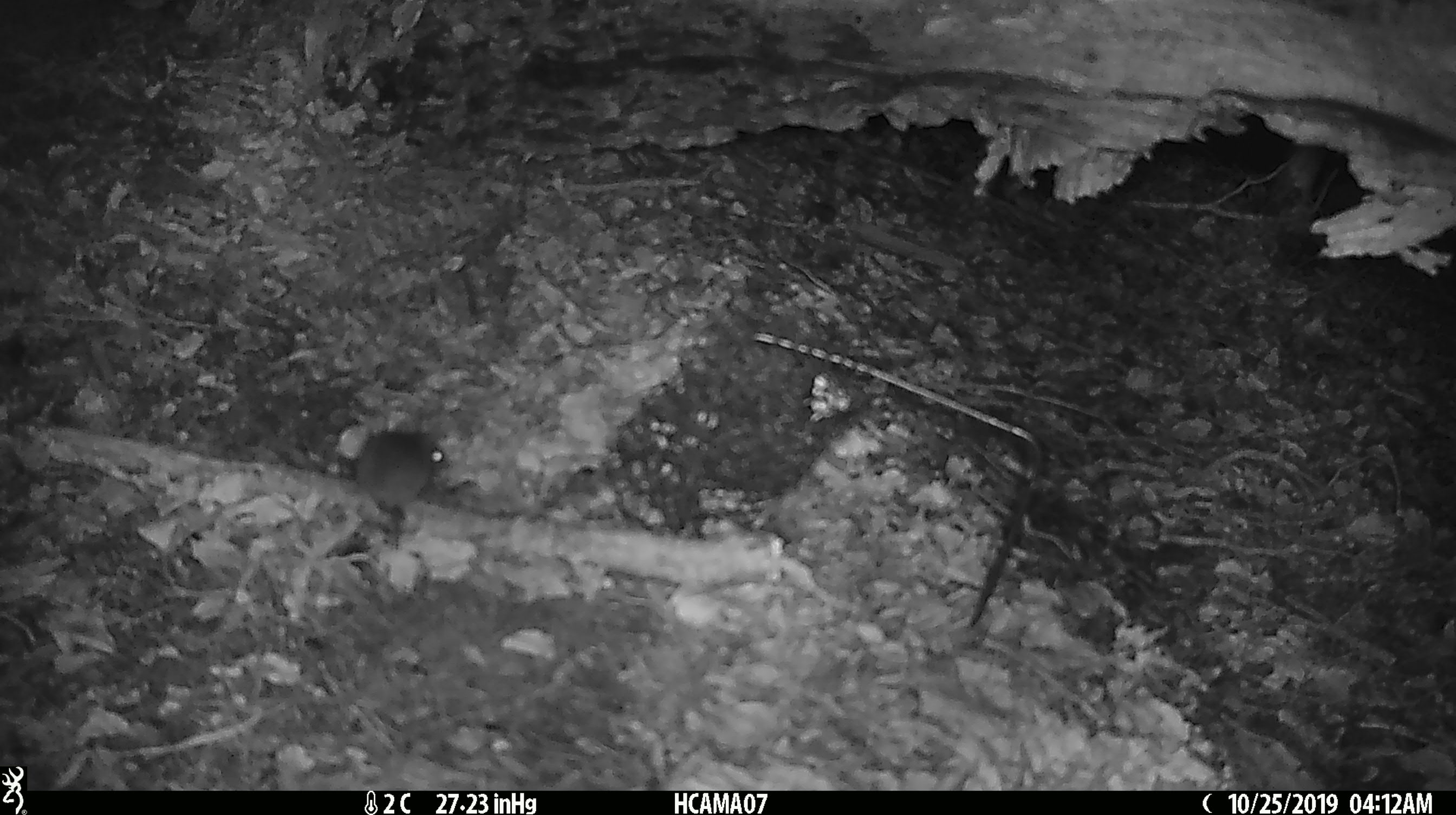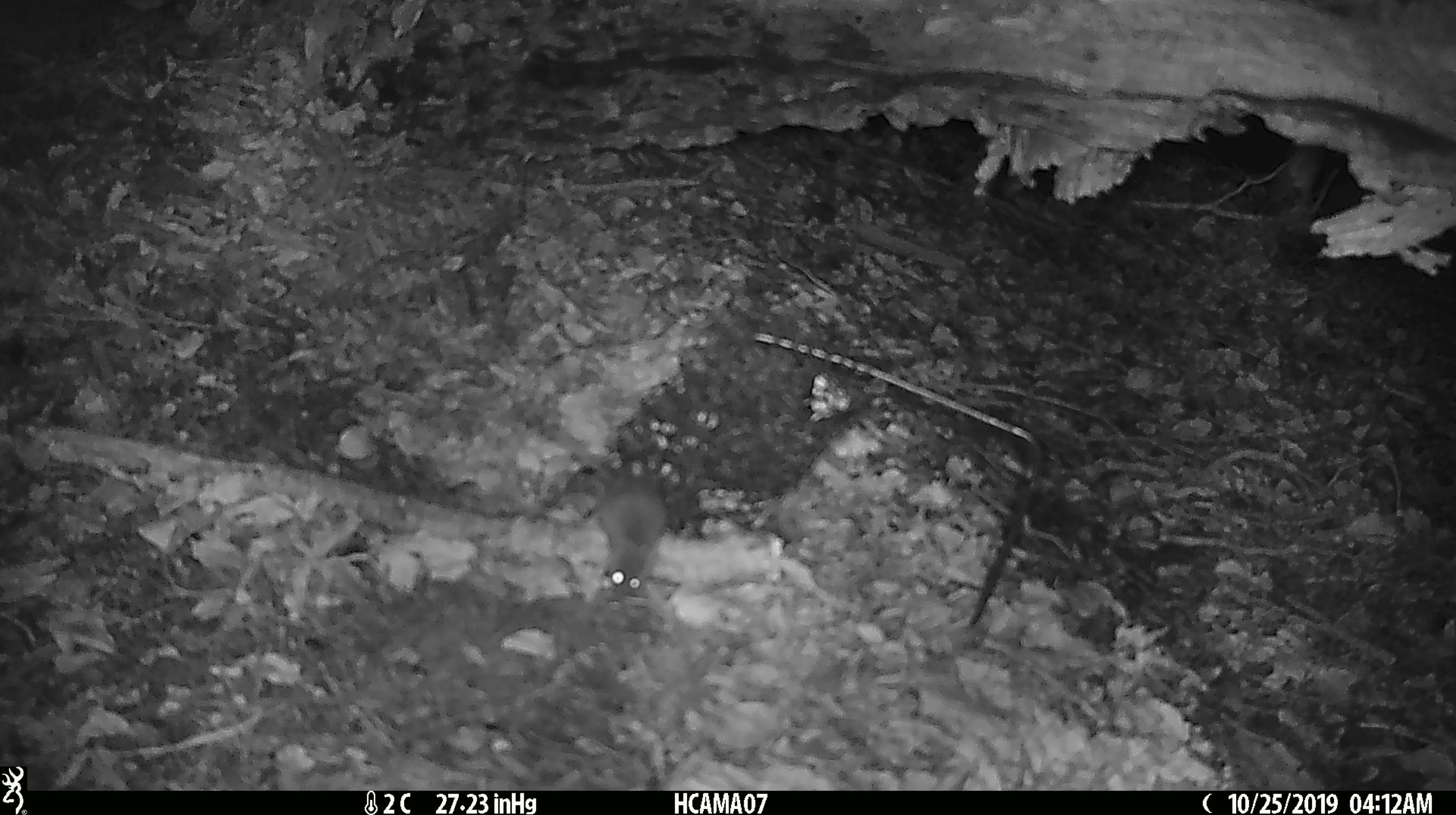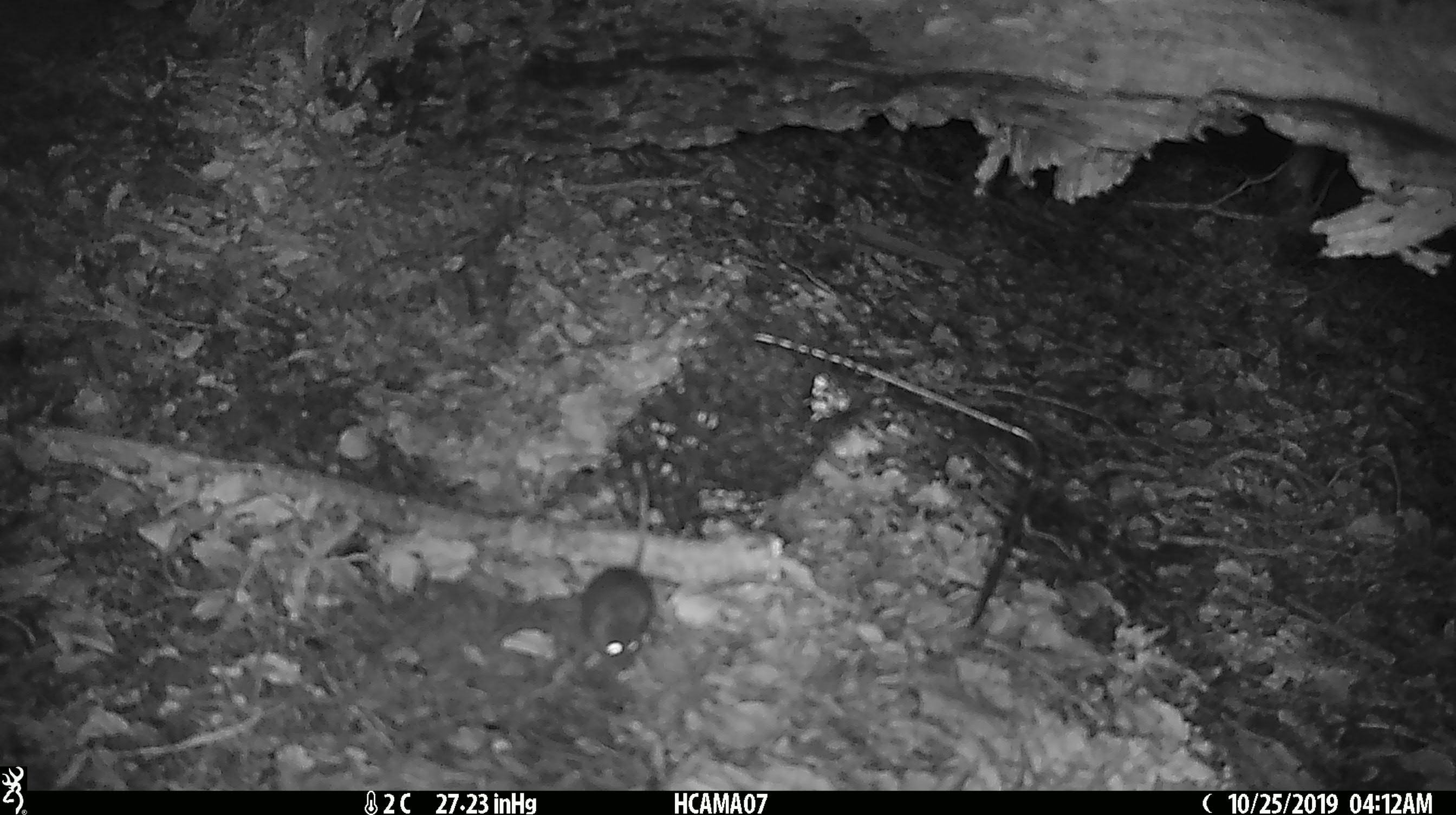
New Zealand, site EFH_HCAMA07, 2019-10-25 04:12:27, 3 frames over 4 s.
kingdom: Animalia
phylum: Chordata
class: Mammalia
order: Rodentia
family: Muridae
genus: Mus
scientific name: Mus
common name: mouse